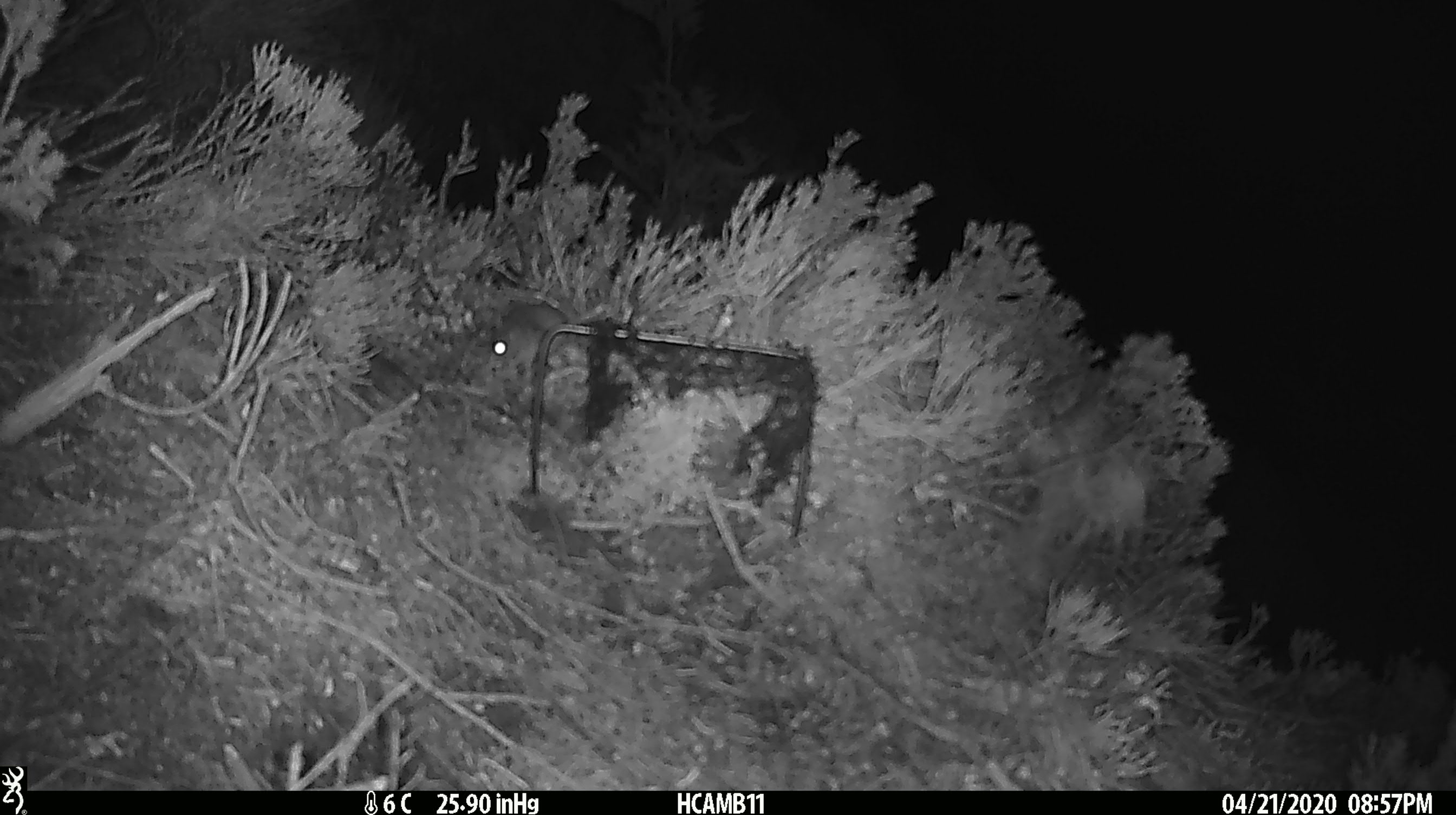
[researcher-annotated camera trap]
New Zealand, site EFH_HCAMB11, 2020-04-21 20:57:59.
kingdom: Animalia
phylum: Chordata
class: Mammalia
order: Rodentia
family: Muridae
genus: Mus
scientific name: Mus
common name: mouse